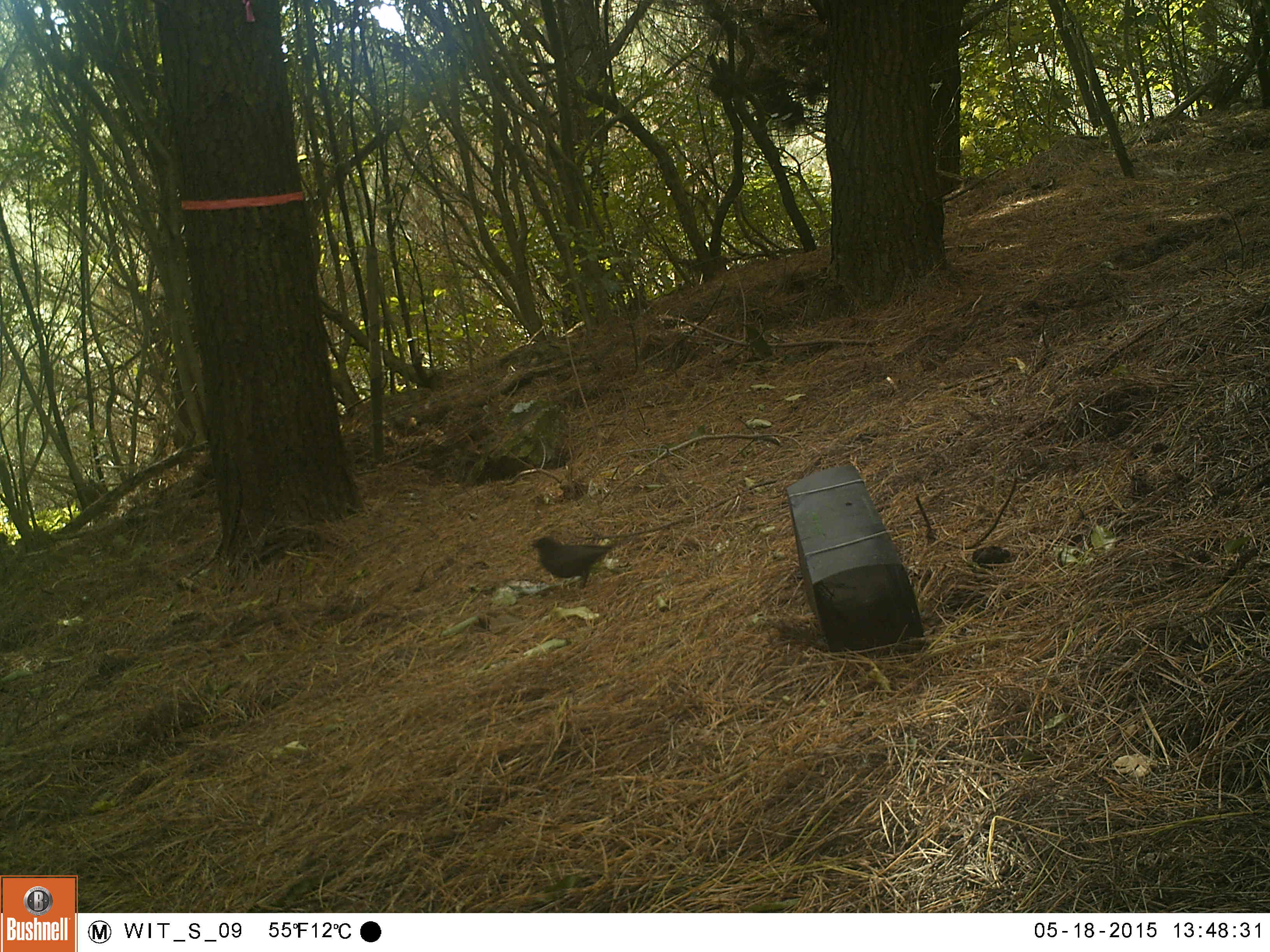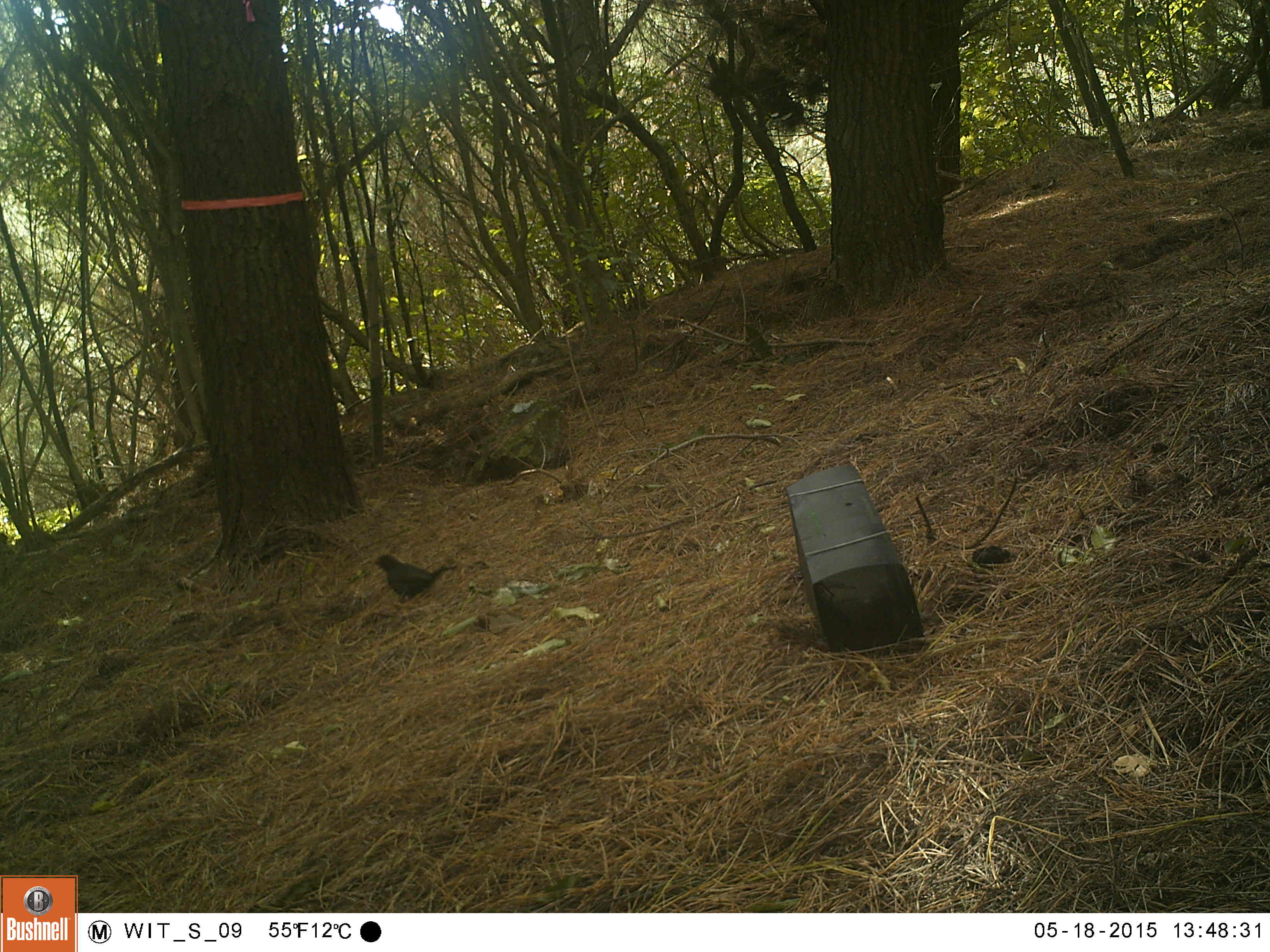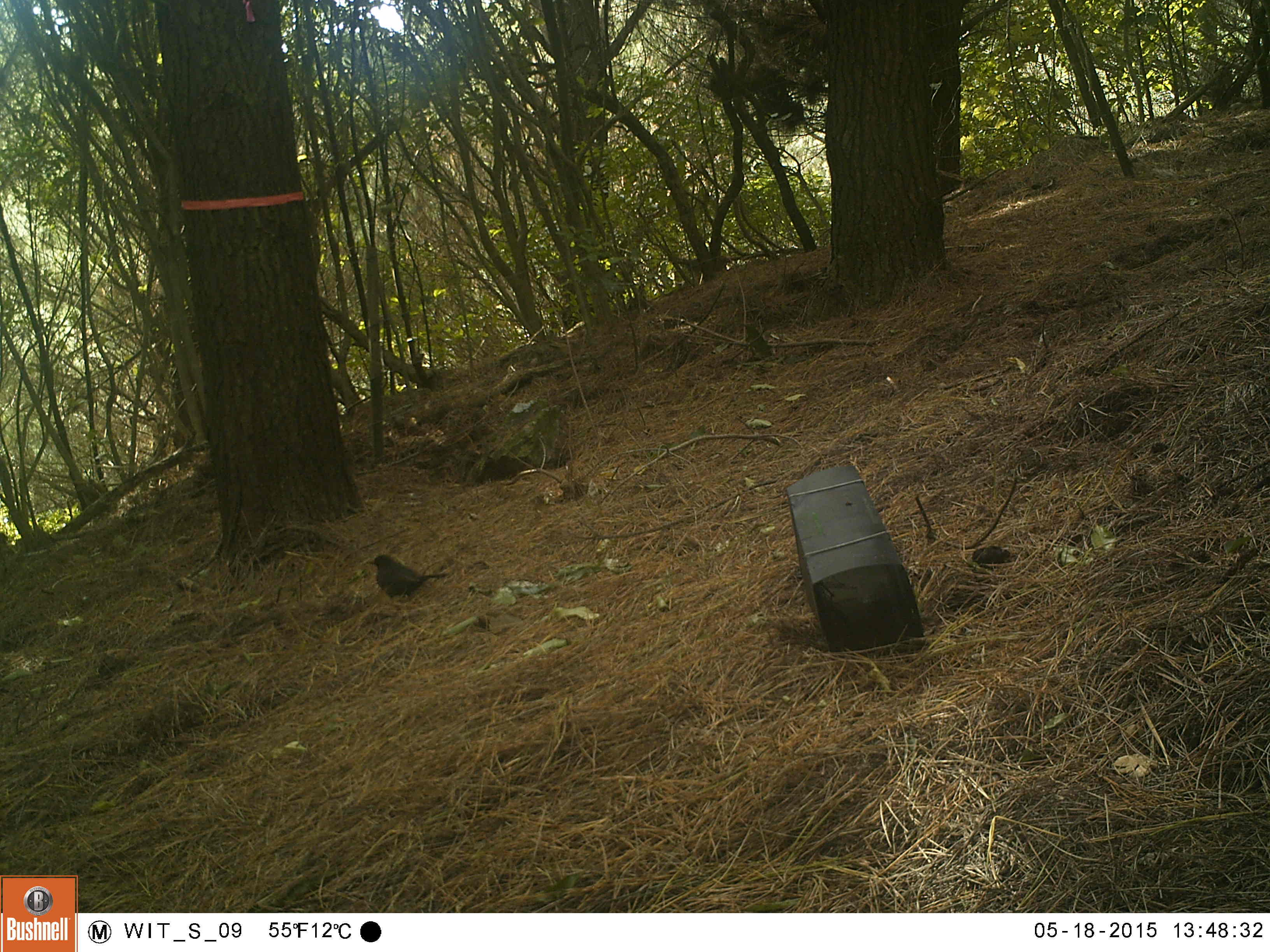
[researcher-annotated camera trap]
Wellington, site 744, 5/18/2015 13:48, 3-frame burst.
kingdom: Animalia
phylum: Chordata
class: Aves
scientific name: Aves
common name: bird